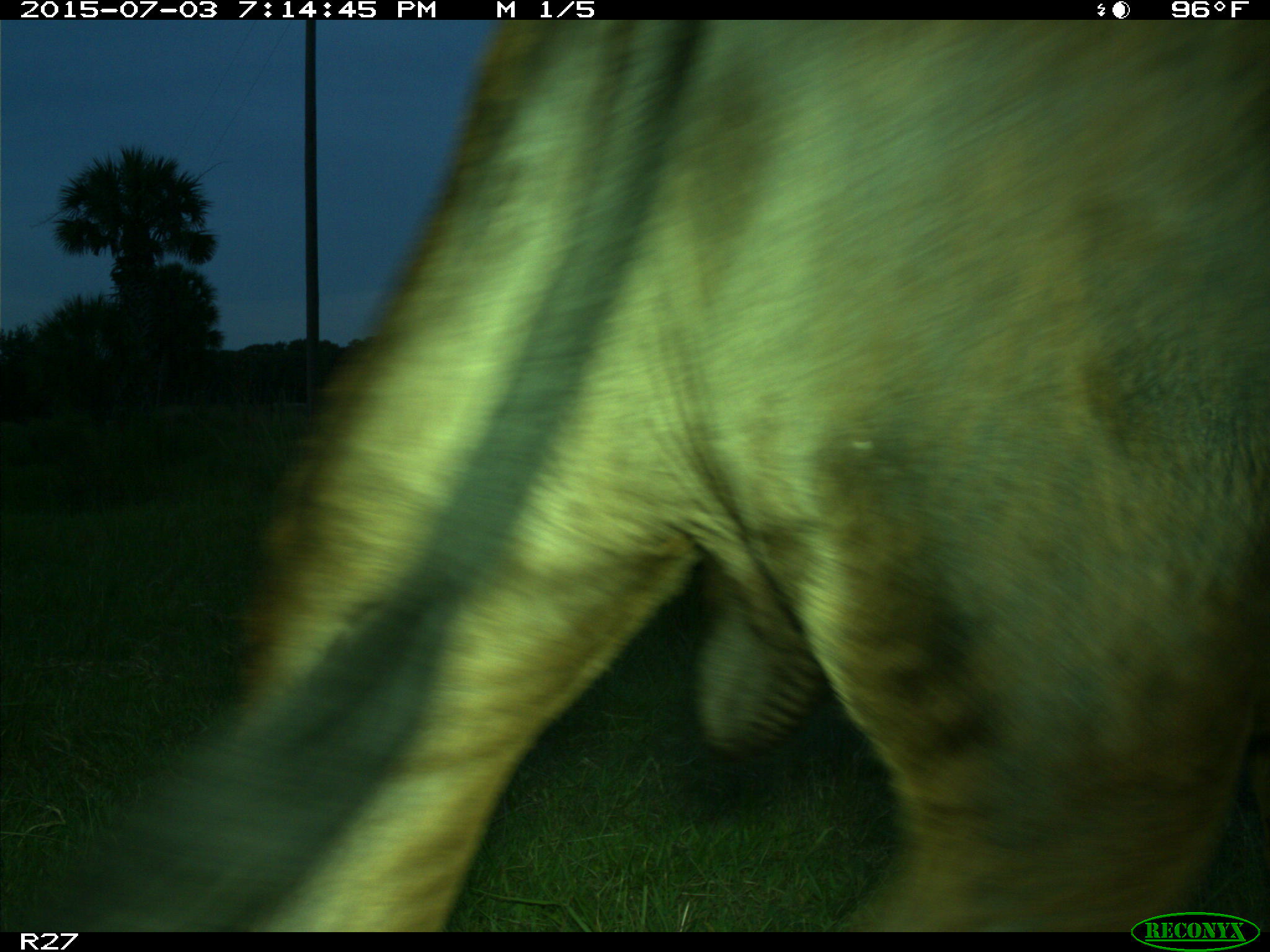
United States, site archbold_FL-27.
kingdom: Animalia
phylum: Chordata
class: Mammalia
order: Artiodactyla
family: Bovidae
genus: Bos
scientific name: Bos taurus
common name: domestic cow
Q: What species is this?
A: Bos taurus (domestic cow).